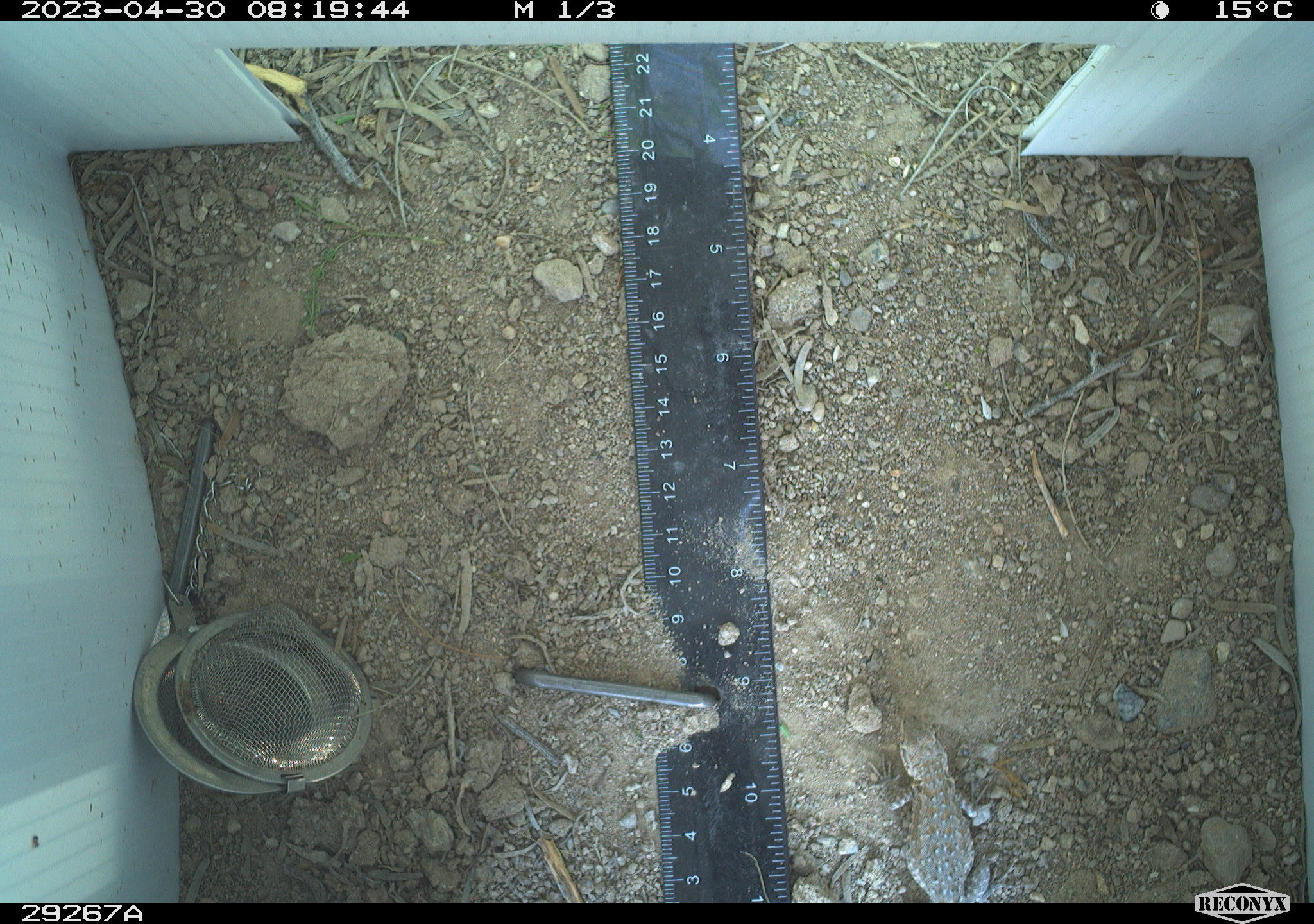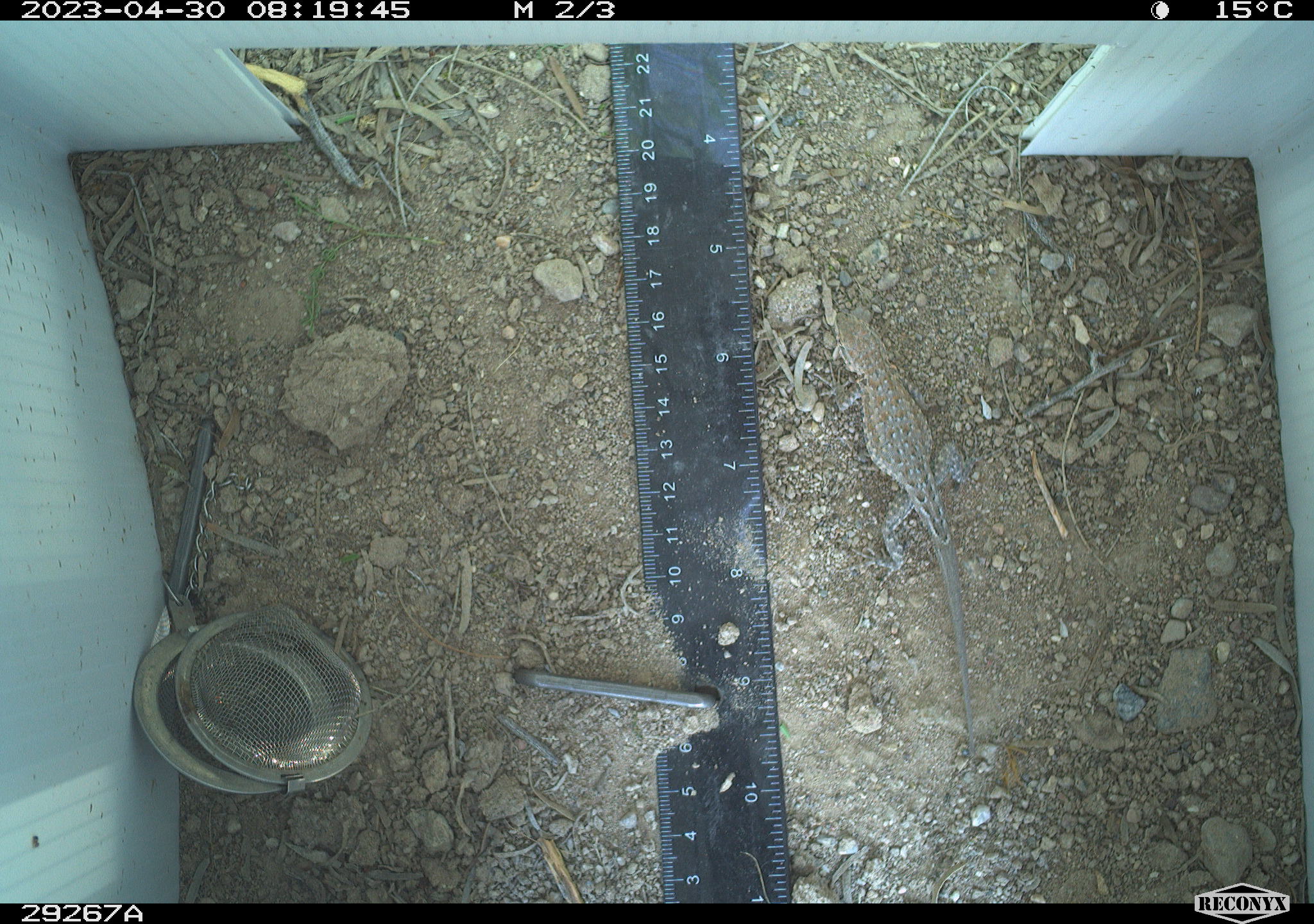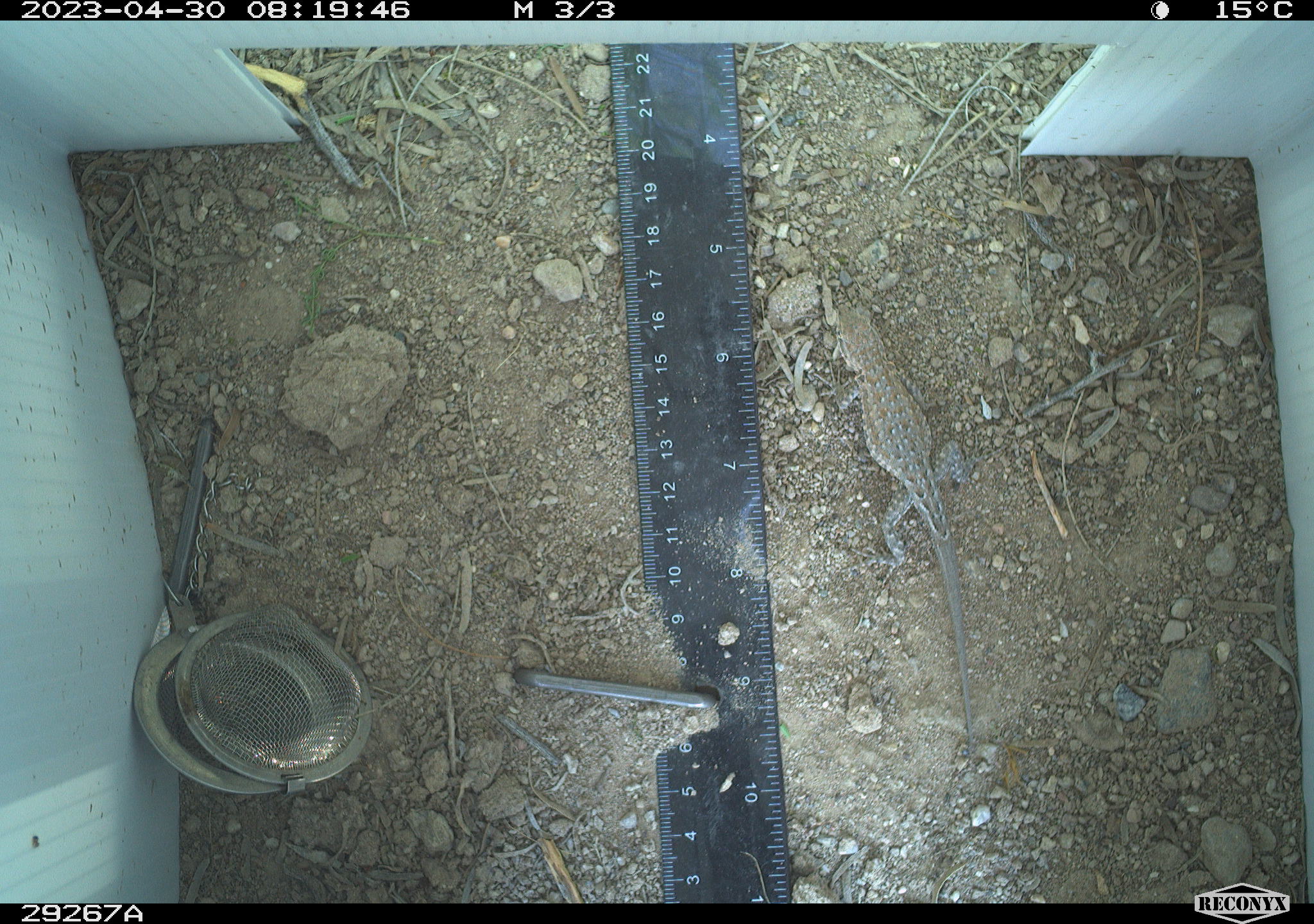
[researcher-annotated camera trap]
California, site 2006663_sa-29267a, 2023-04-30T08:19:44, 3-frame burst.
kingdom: Animalia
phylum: Chordata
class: Reptilia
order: Squamata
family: Phrynosomatidae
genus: Sceloporus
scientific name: Sceloporus graciosus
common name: common sagebrush lizard